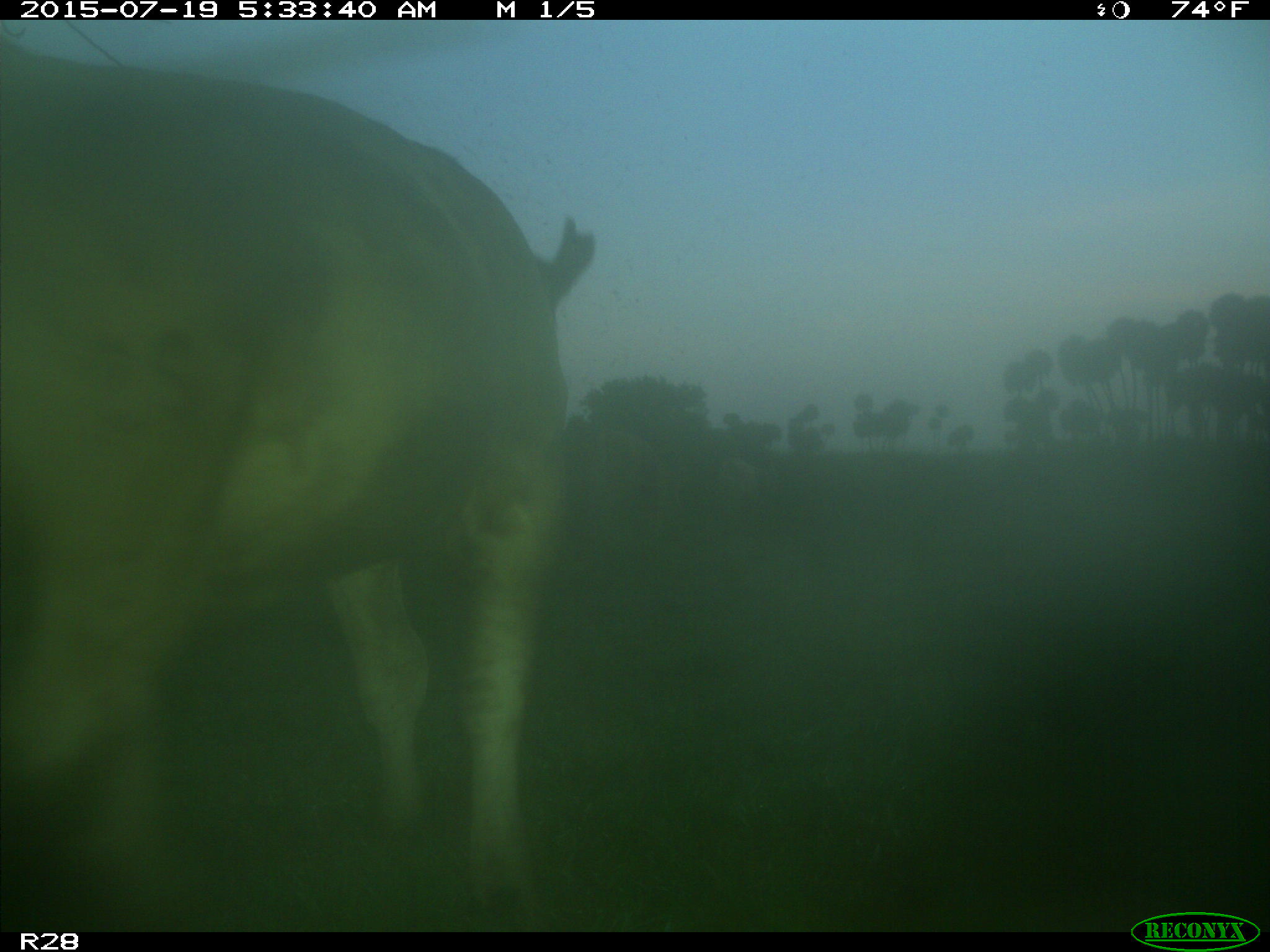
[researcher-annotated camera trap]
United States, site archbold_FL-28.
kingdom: Animalia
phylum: Chordata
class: Mammalia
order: Artiodactyla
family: Bovidae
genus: Bos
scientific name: Bos taurus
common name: domestic cow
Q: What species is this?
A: Bos taurus (domestic cow).